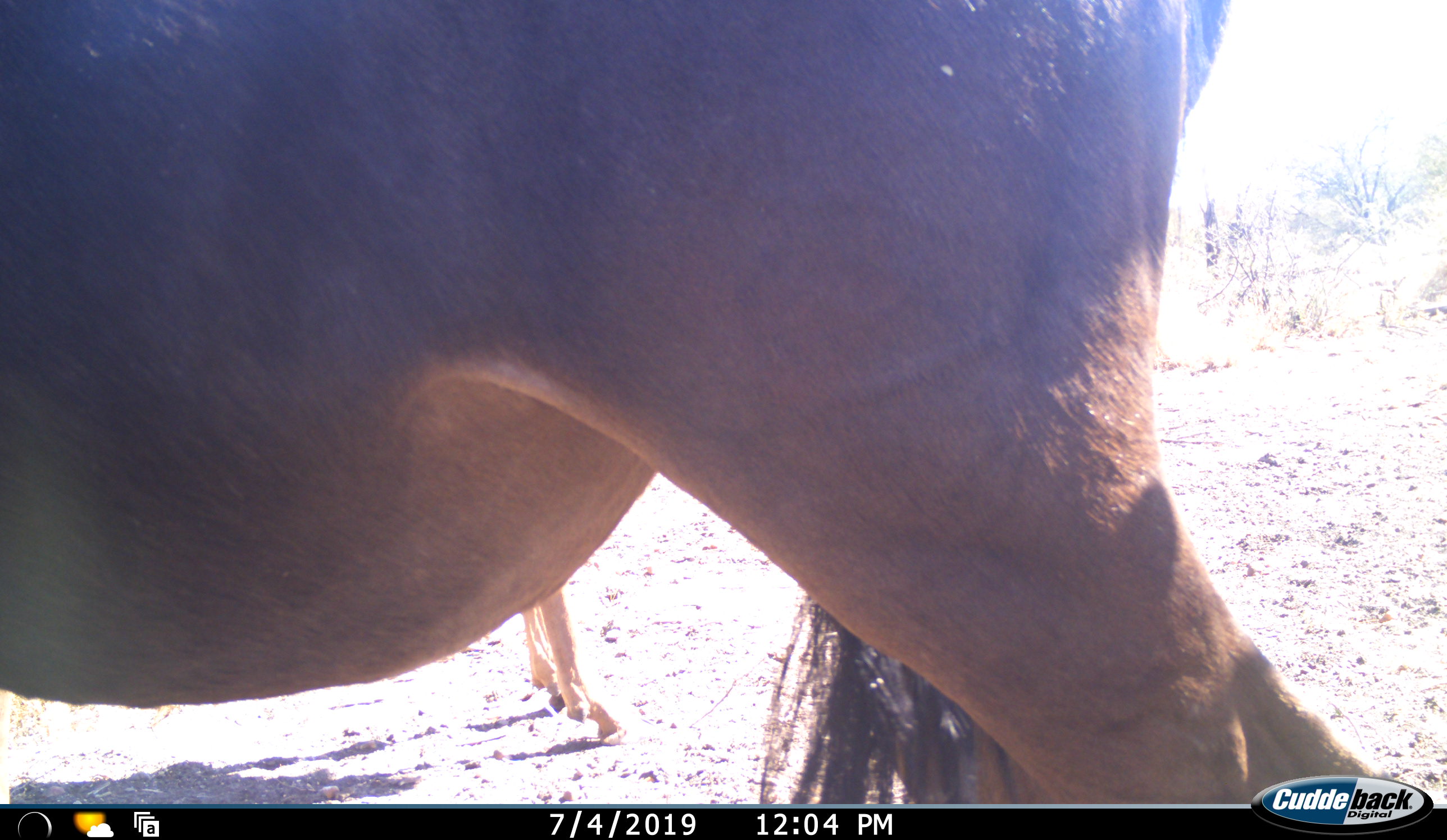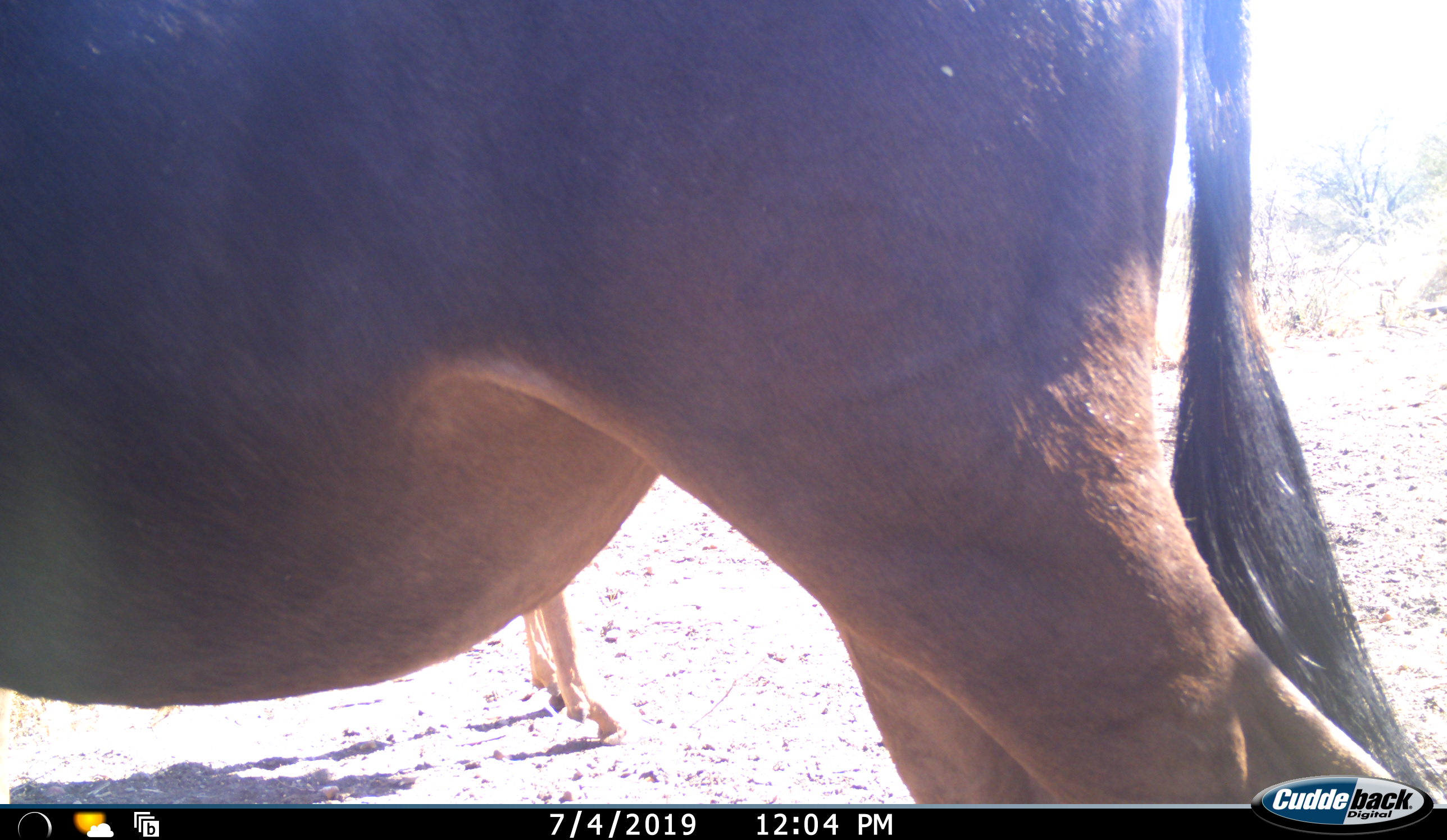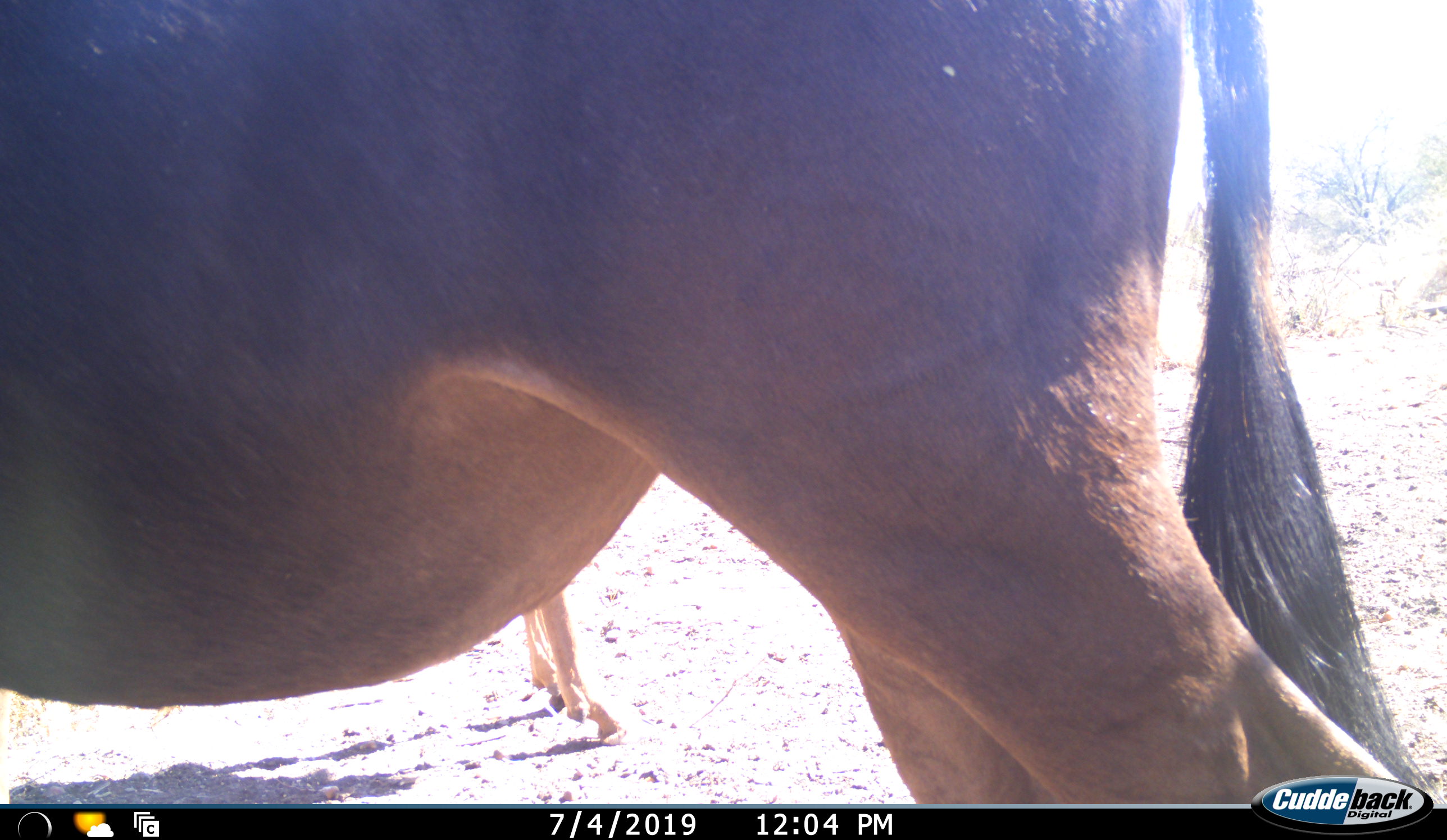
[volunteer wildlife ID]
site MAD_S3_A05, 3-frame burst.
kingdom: Animalia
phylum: Chordata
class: Mammalia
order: Artiodactyla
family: Bovidae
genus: Syncerus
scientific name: Syncerus caffer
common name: african buffalo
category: buffalo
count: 2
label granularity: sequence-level